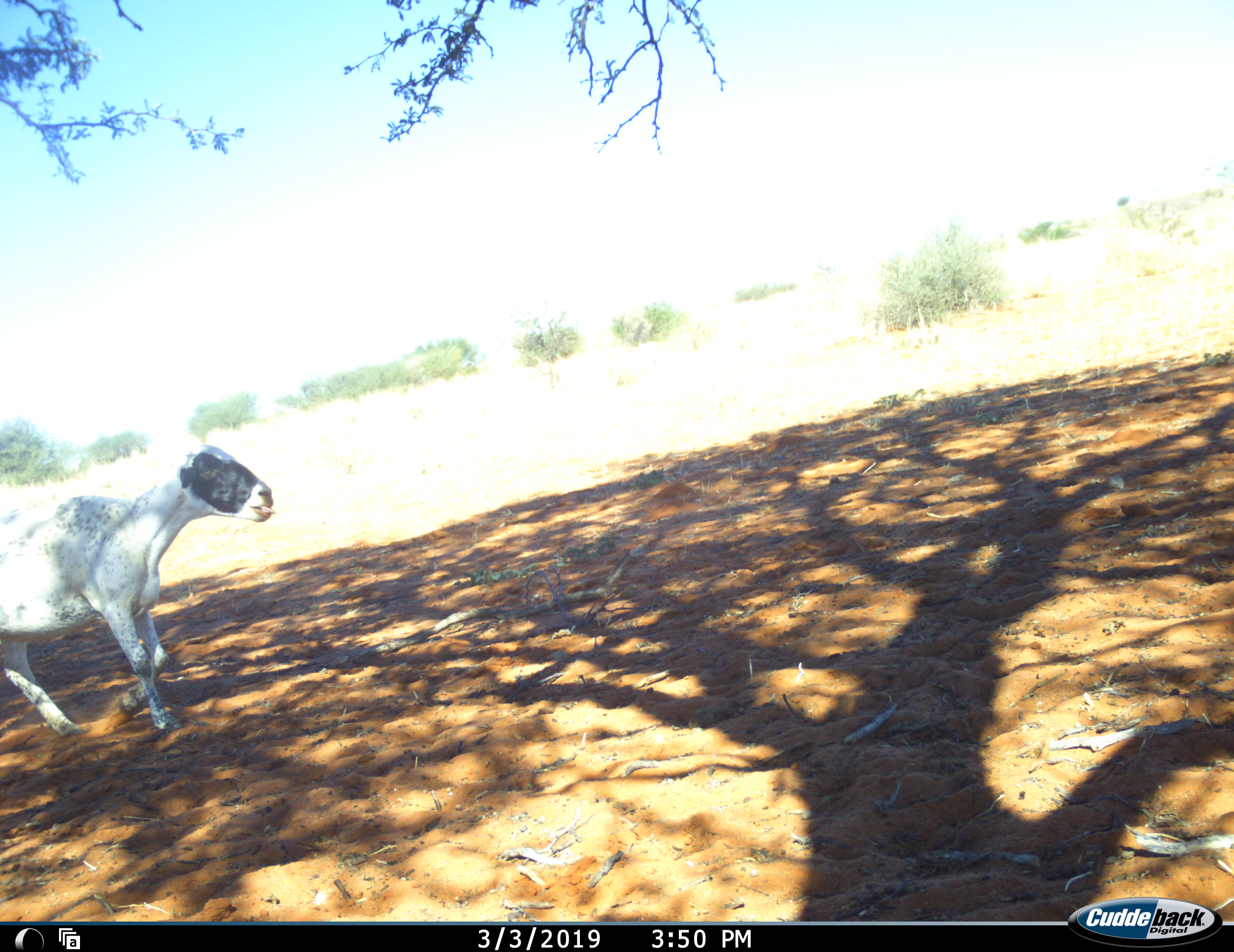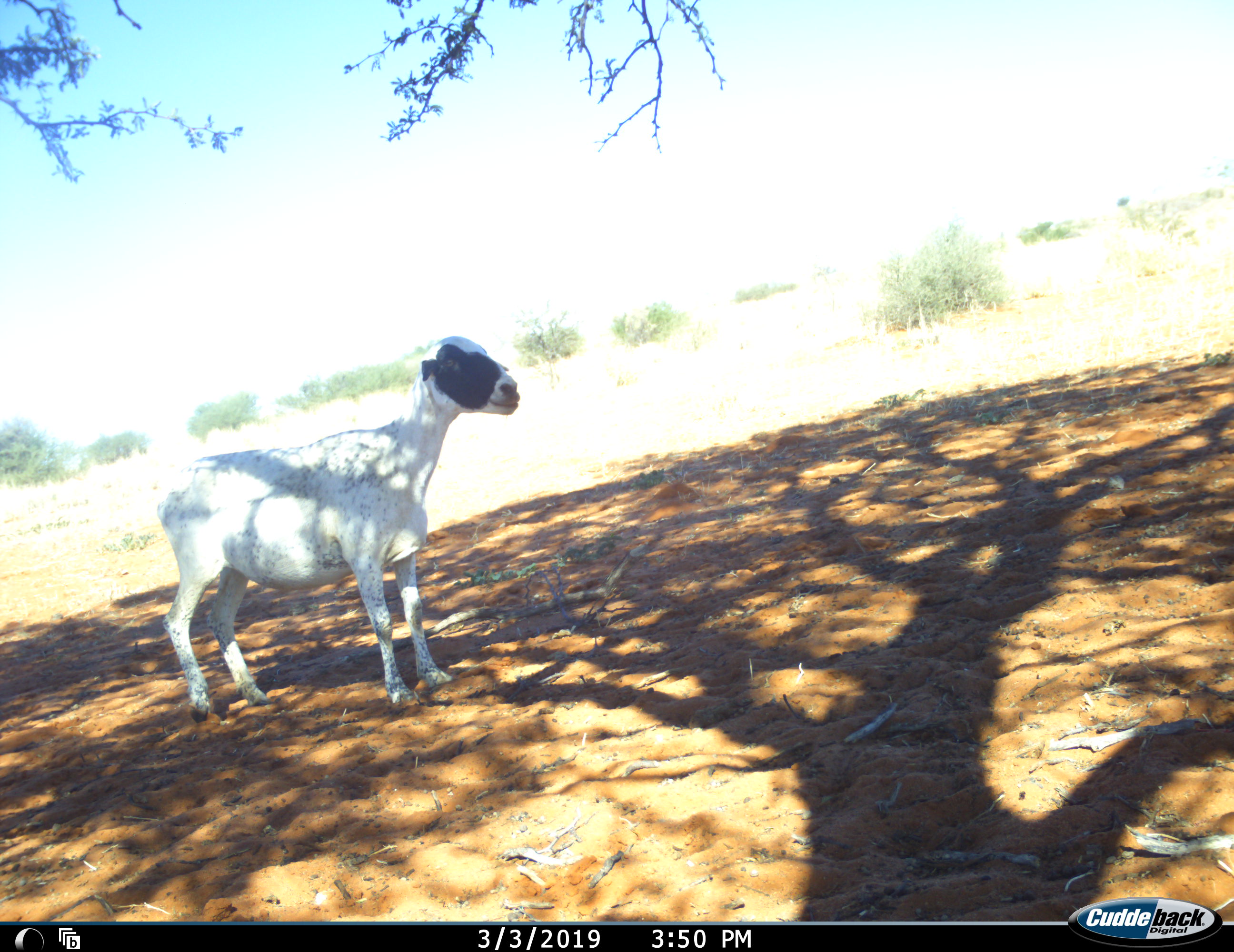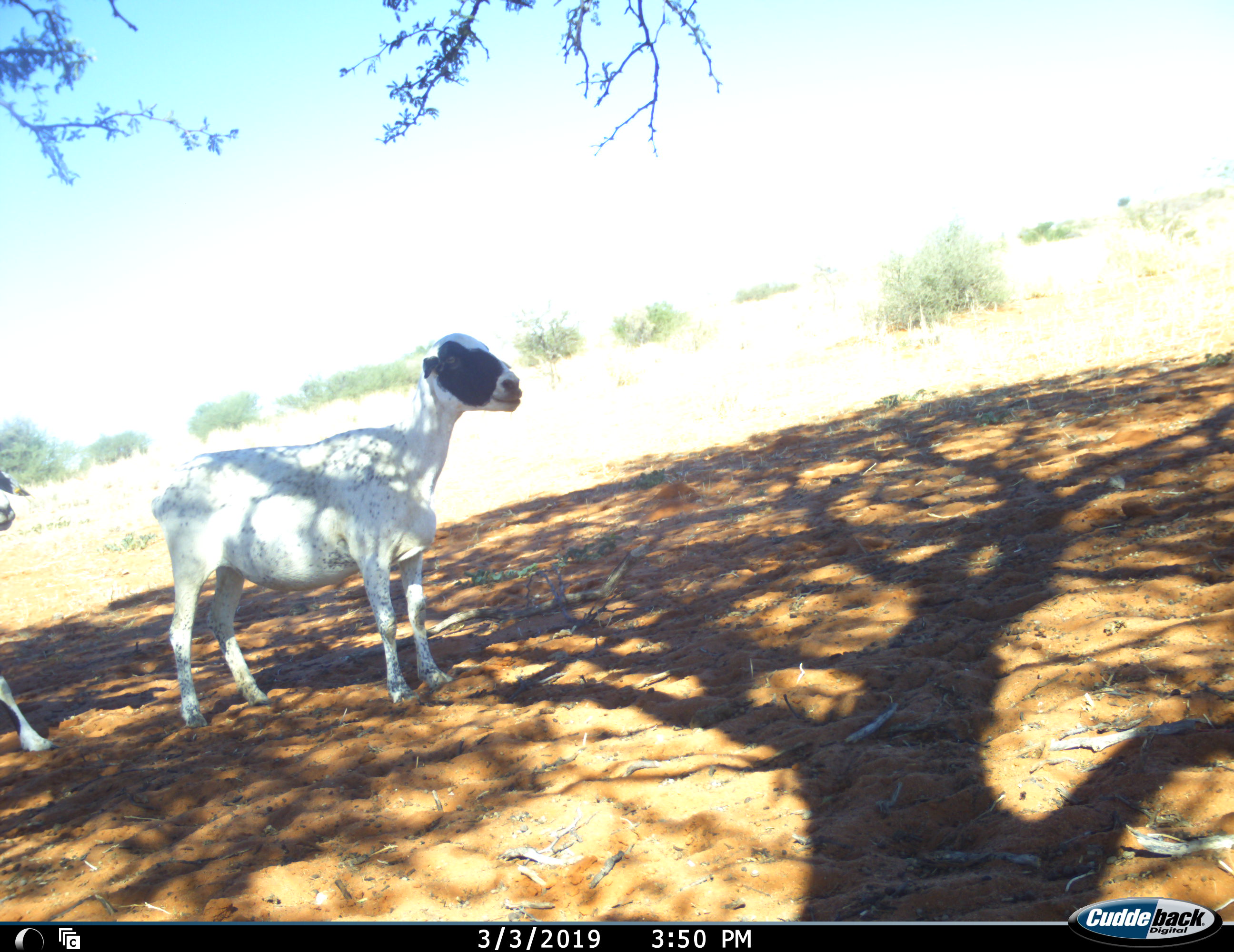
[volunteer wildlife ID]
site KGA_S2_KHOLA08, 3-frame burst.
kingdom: Animalia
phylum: Chordata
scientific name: Vertebrata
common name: domestic animal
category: domesticanimal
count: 2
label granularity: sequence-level